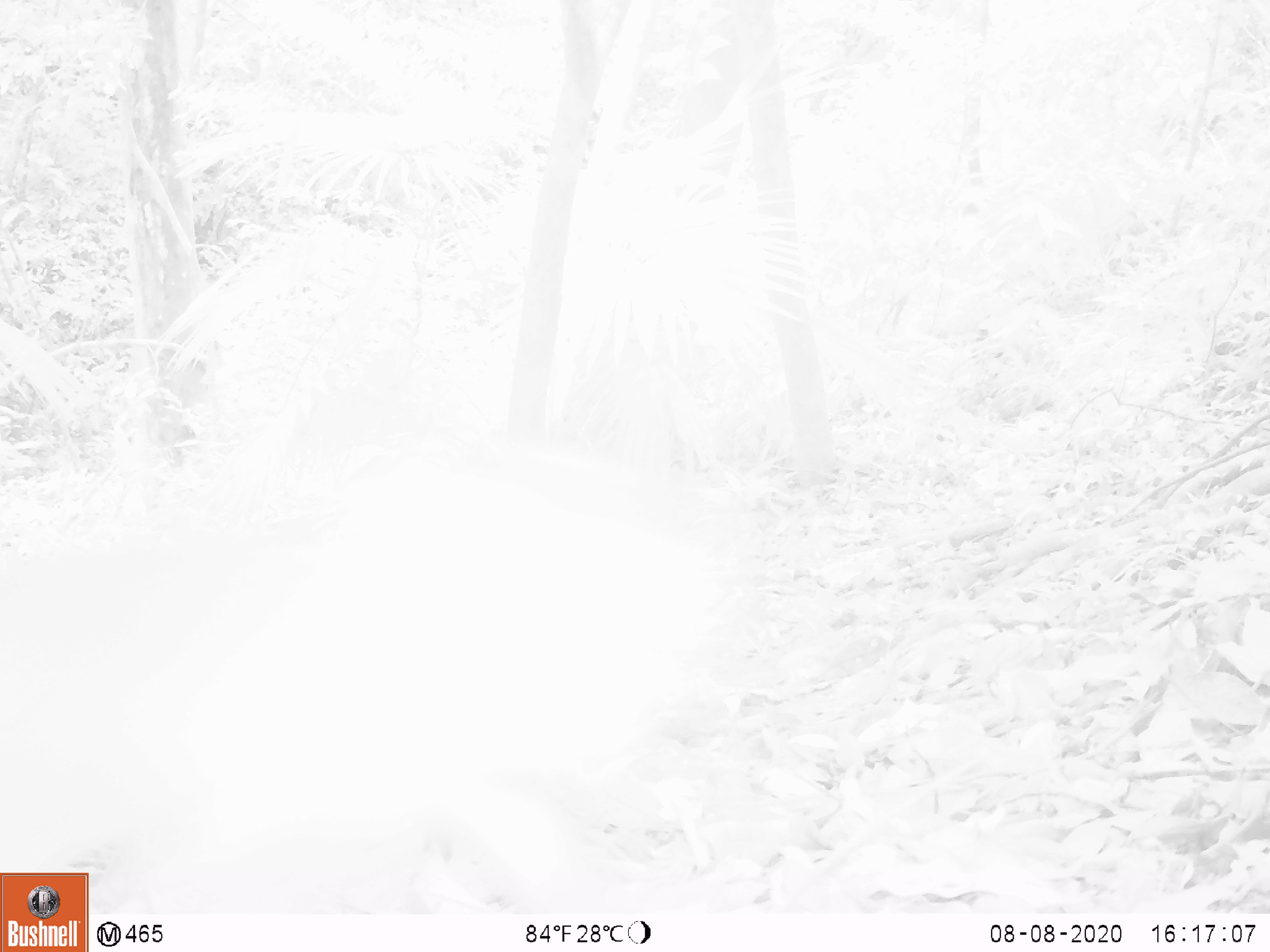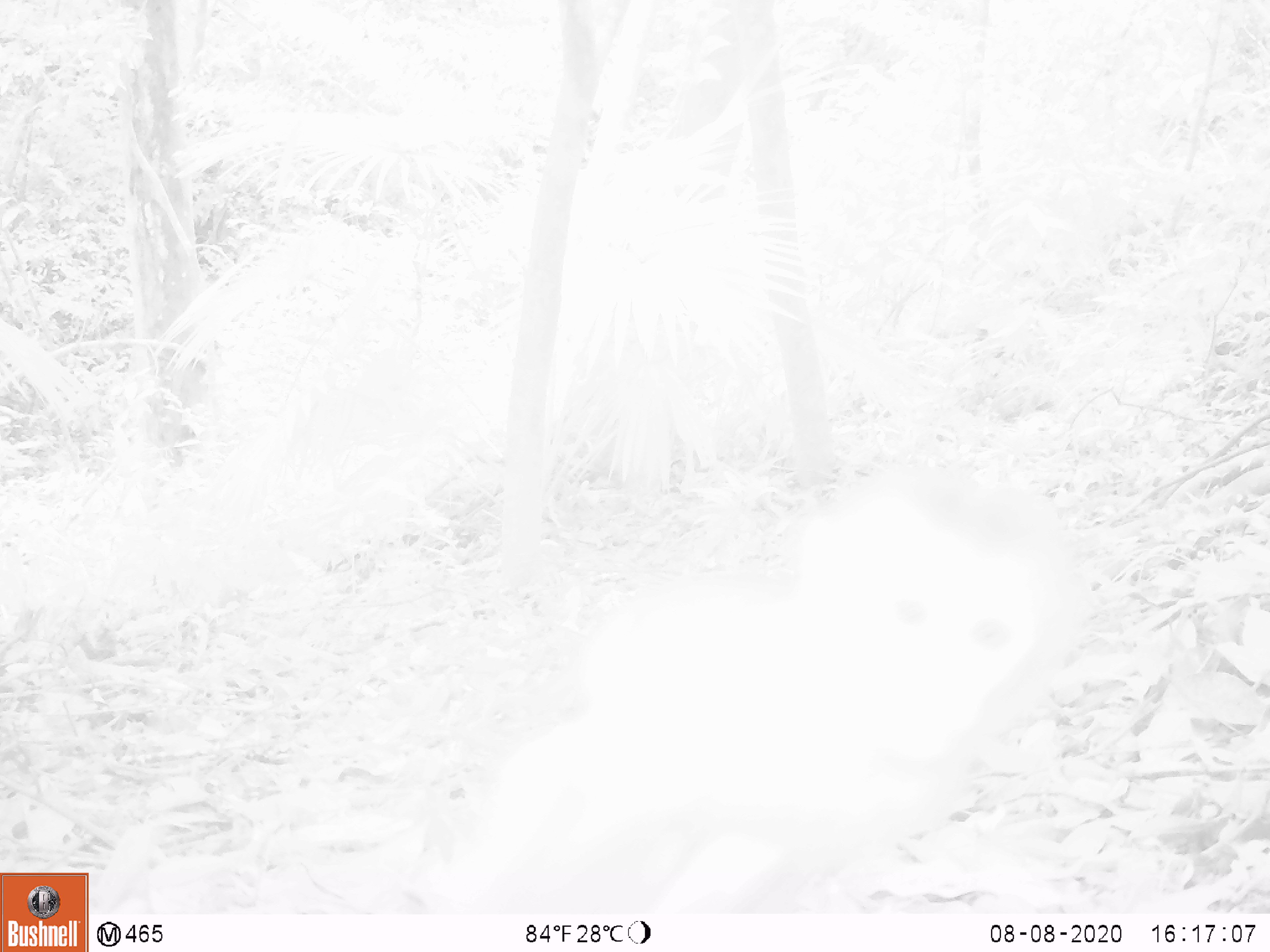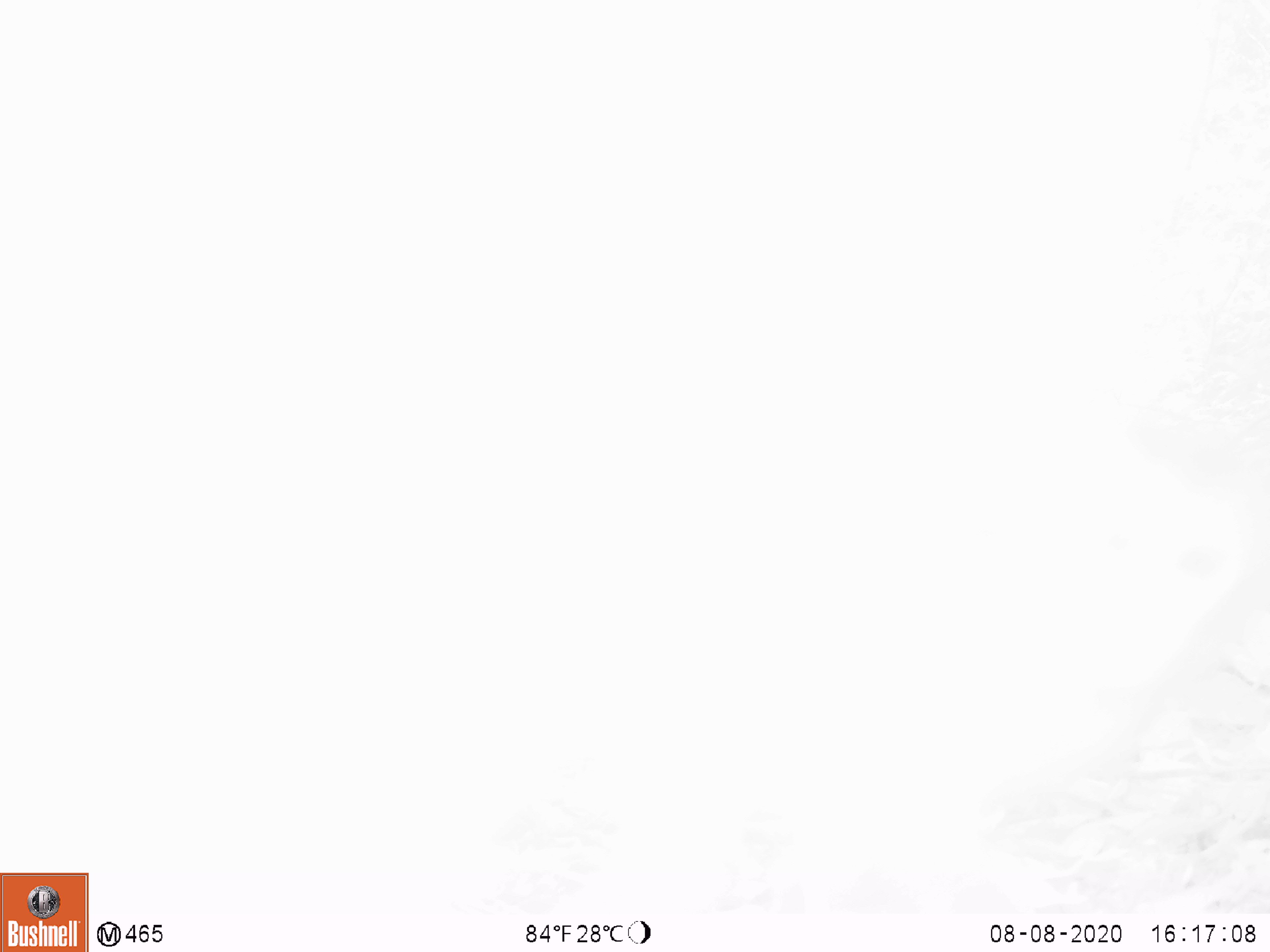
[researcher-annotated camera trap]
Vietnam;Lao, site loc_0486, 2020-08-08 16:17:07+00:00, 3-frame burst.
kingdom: Animalia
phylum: Chordata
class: Mammalia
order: Primates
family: Cercopithecidae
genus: Macaca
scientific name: Macaca nemestrina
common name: pig-tailed macaque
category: pig tailed macaque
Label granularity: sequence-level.